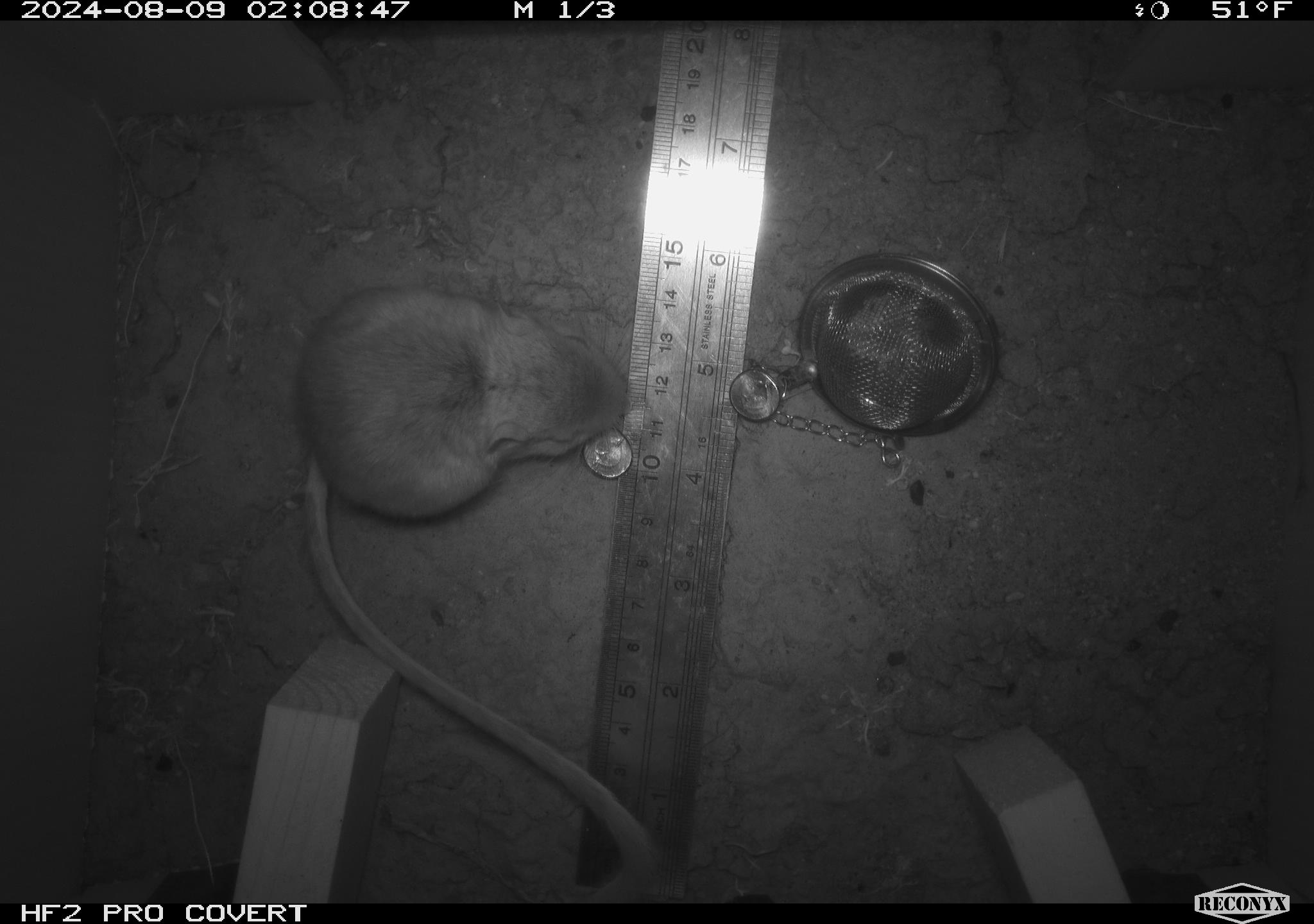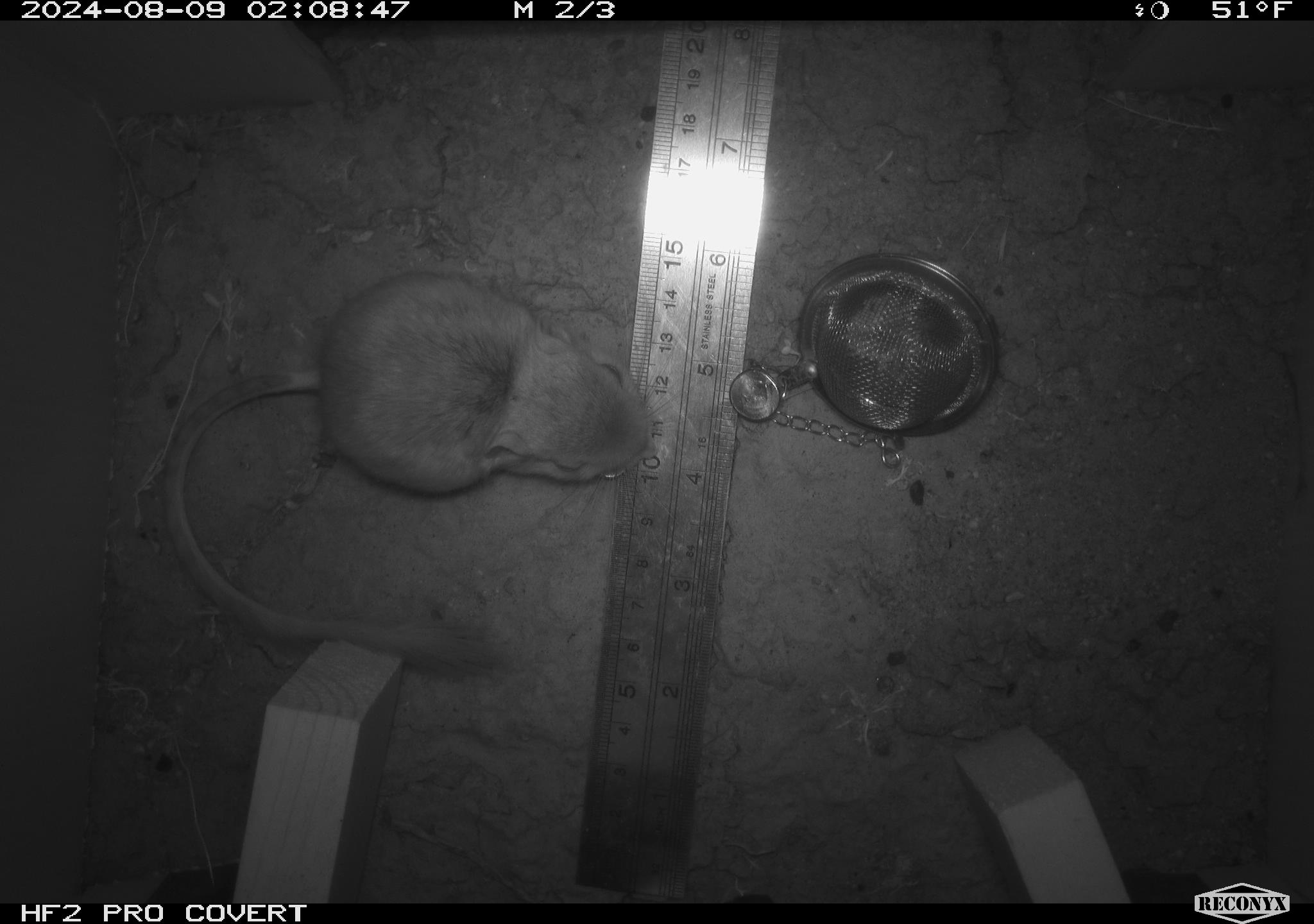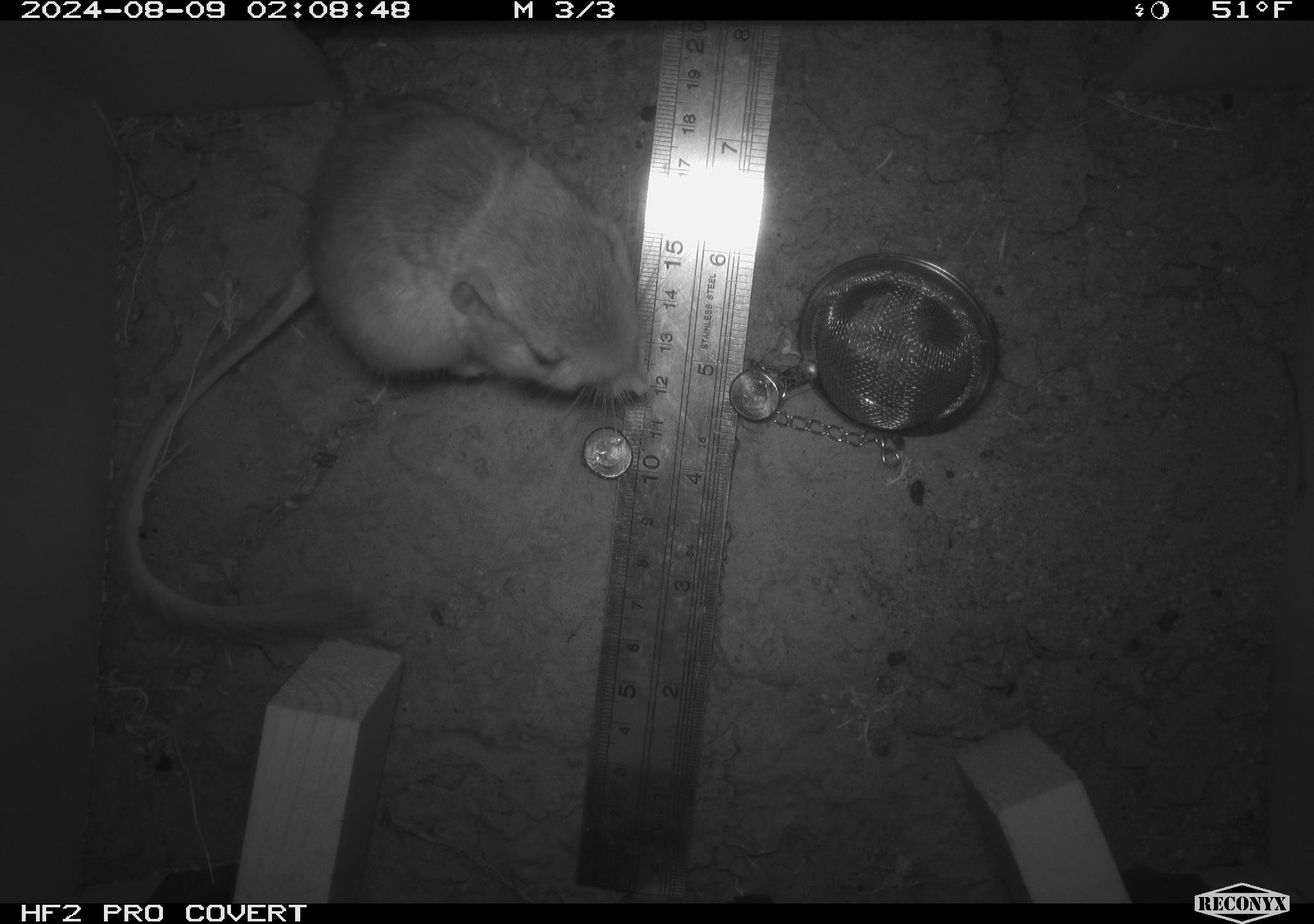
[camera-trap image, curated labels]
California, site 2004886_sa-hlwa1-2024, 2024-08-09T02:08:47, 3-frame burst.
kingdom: Animalia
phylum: Chordata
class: Mammalia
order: Rodentia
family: Heteromyidae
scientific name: Heteromyidae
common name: kangaroo rats and pocket mice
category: heteromyidae family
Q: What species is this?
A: Heteromyidae family (kangaroo rats and pocket mice) (Heteromyidae).